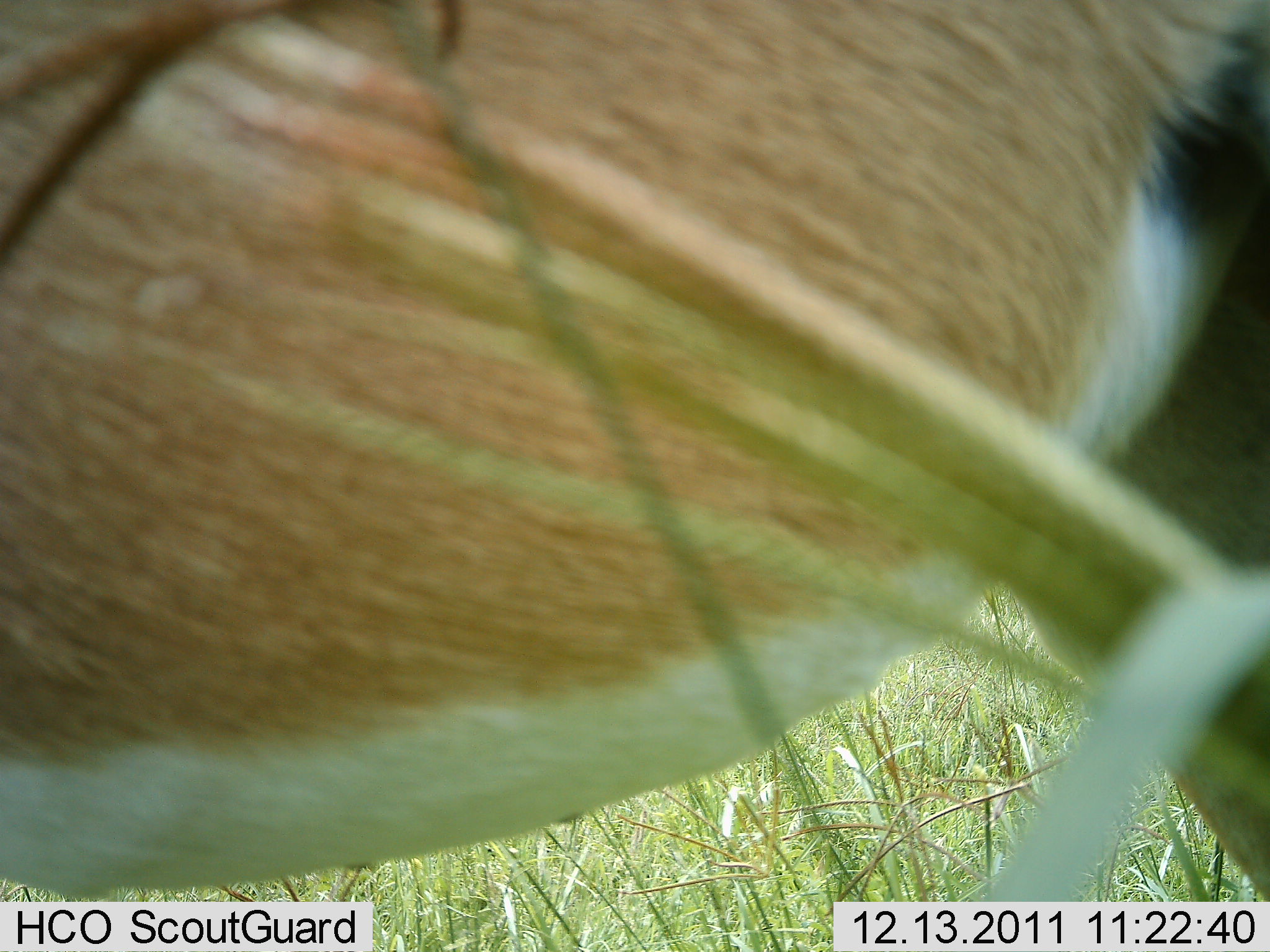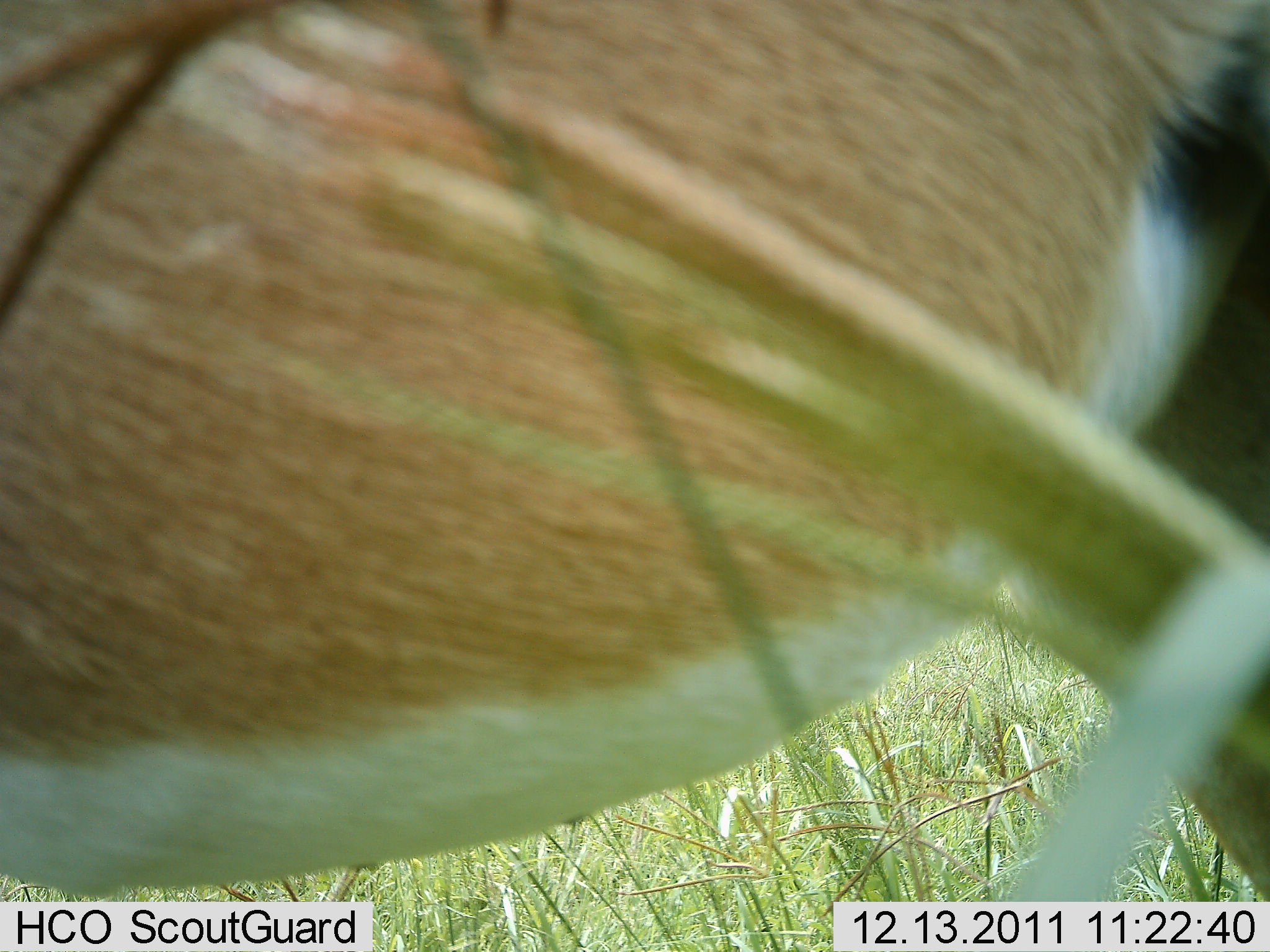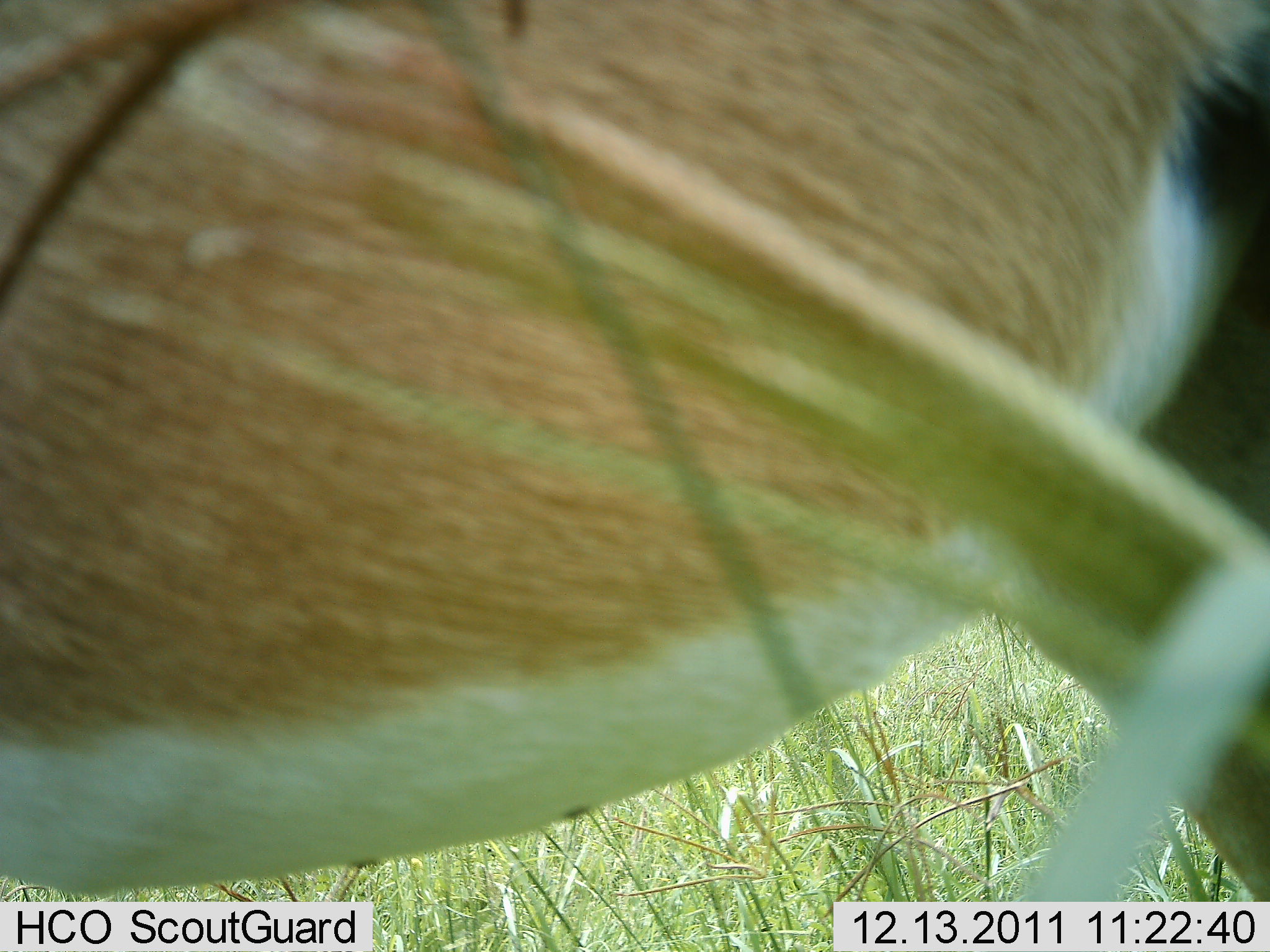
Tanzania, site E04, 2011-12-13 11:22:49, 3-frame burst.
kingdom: Animalia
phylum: Chordata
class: Mammalia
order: Artiodactyla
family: Bovidae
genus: Nanger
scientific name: Nanger granti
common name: grant's gazelle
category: gazellegrants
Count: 1.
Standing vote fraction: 100%.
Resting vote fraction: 0%.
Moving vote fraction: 8%.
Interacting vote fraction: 0%.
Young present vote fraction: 0%.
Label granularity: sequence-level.